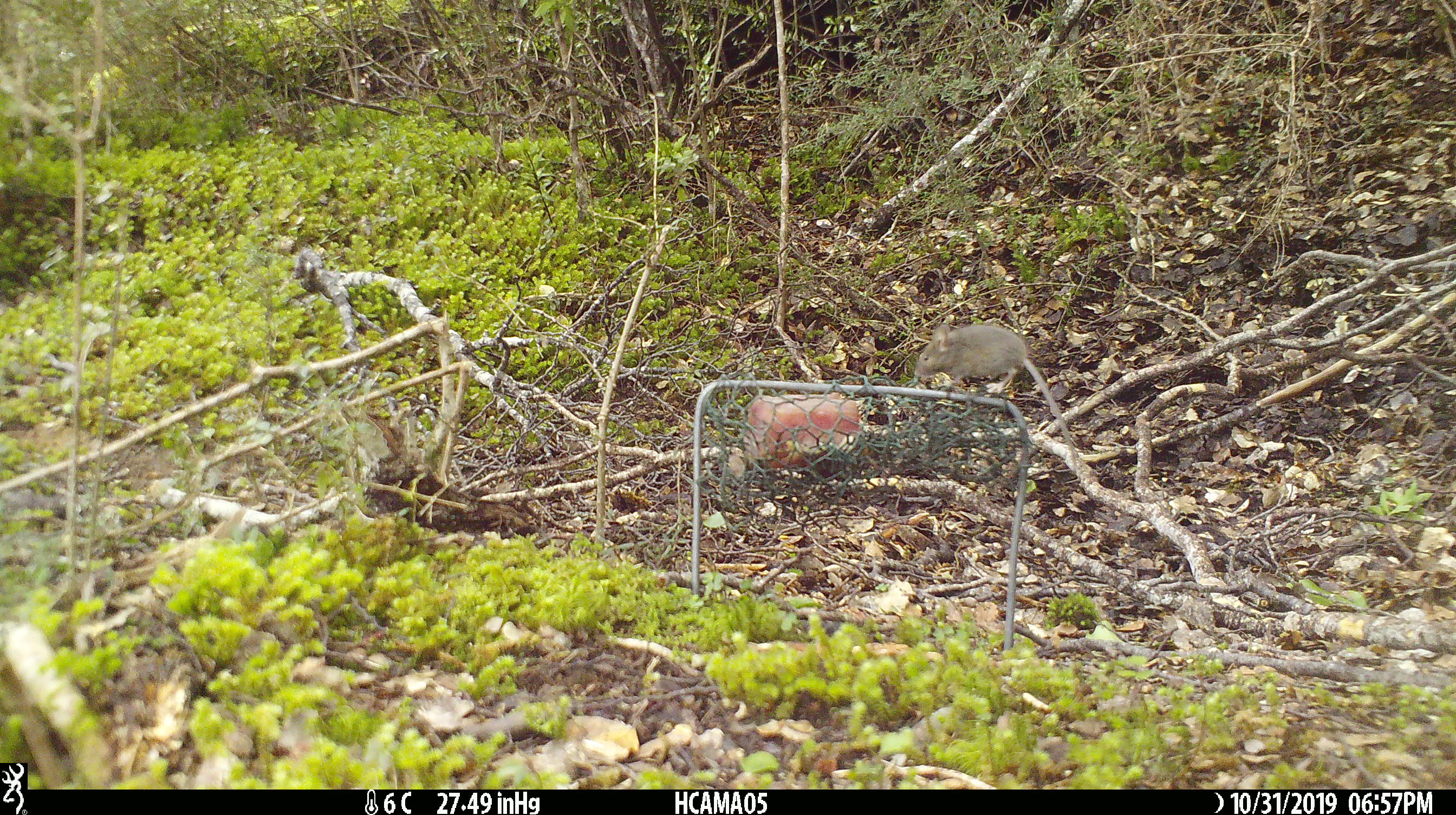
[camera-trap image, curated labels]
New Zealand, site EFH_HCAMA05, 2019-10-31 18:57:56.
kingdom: Animalia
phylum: Chordata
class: Mammalia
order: Rodentia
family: Muridae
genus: Mus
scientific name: Mus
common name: mouse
Mouse (Mus).